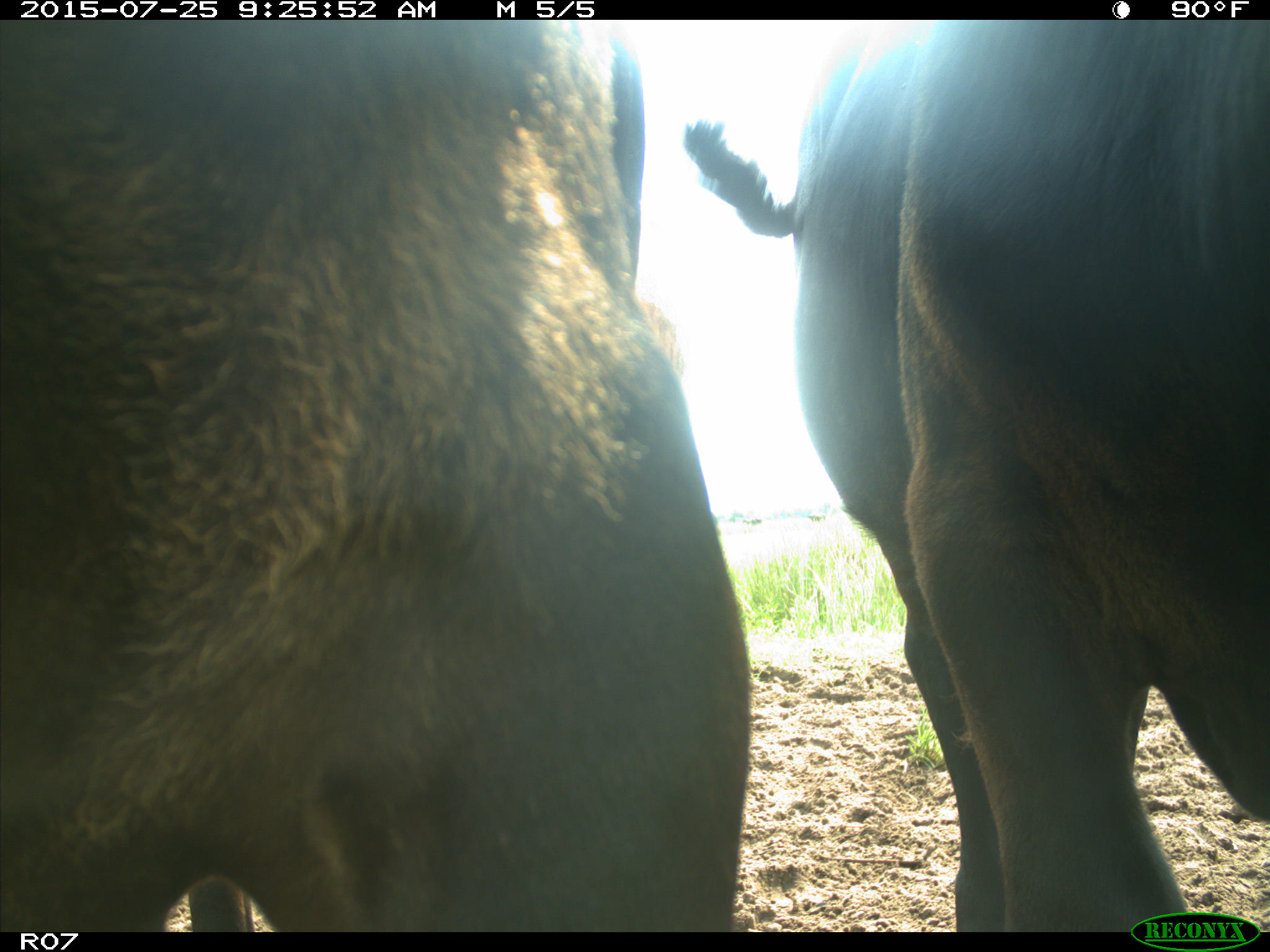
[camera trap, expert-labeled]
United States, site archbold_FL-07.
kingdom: Animalia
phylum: Chordata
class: Mammalia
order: Artiodactyla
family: Bovidae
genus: Bos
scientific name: Bos taurus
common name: domestic cow